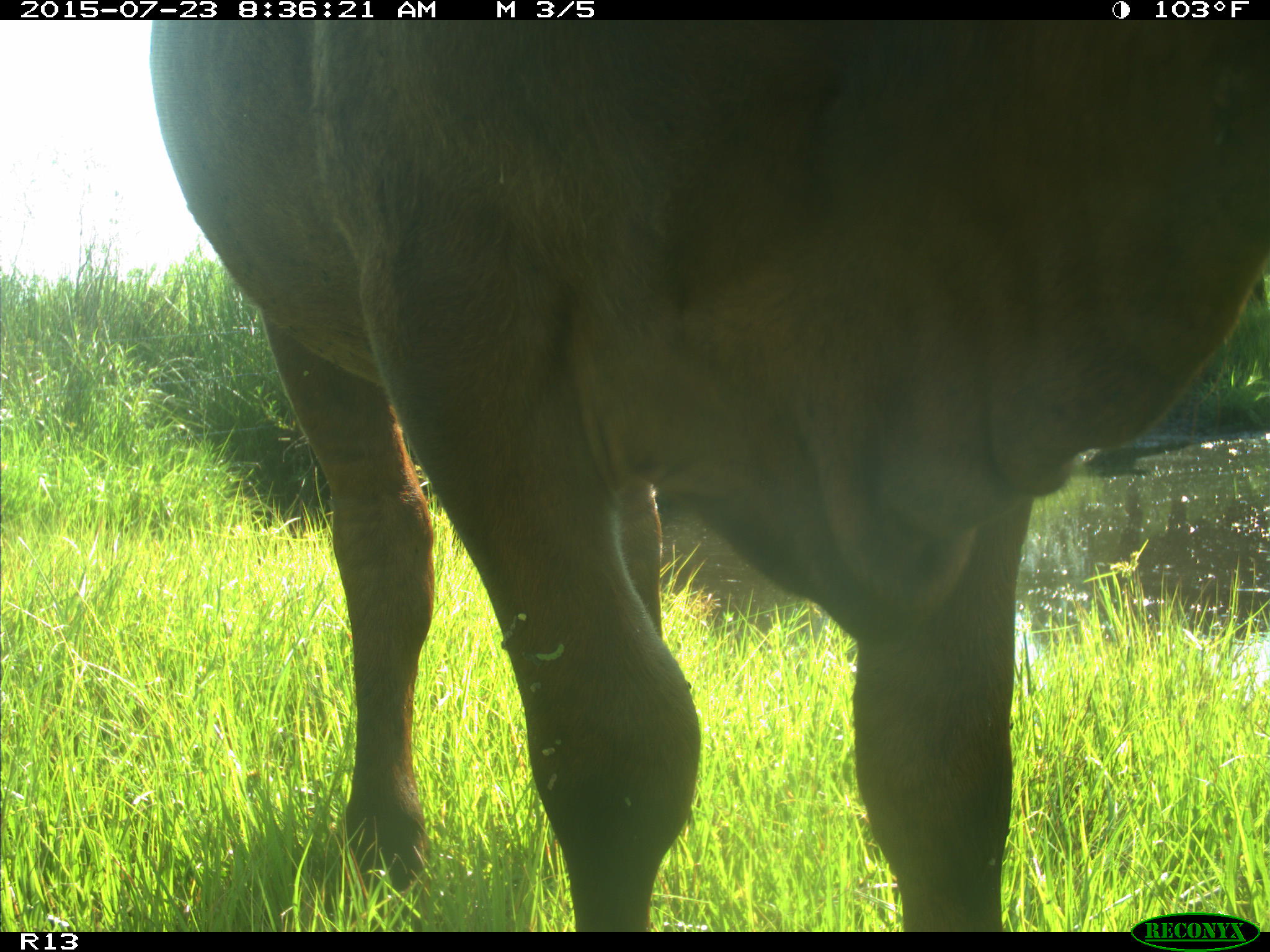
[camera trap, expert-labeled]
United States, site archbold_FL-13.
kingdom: Animalia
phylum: Chordata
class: Mammalia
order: Artiodactyla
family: Bovidae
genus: Bos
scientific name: Bos taurus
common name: domestic cow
Bos taurus (domestic cow).